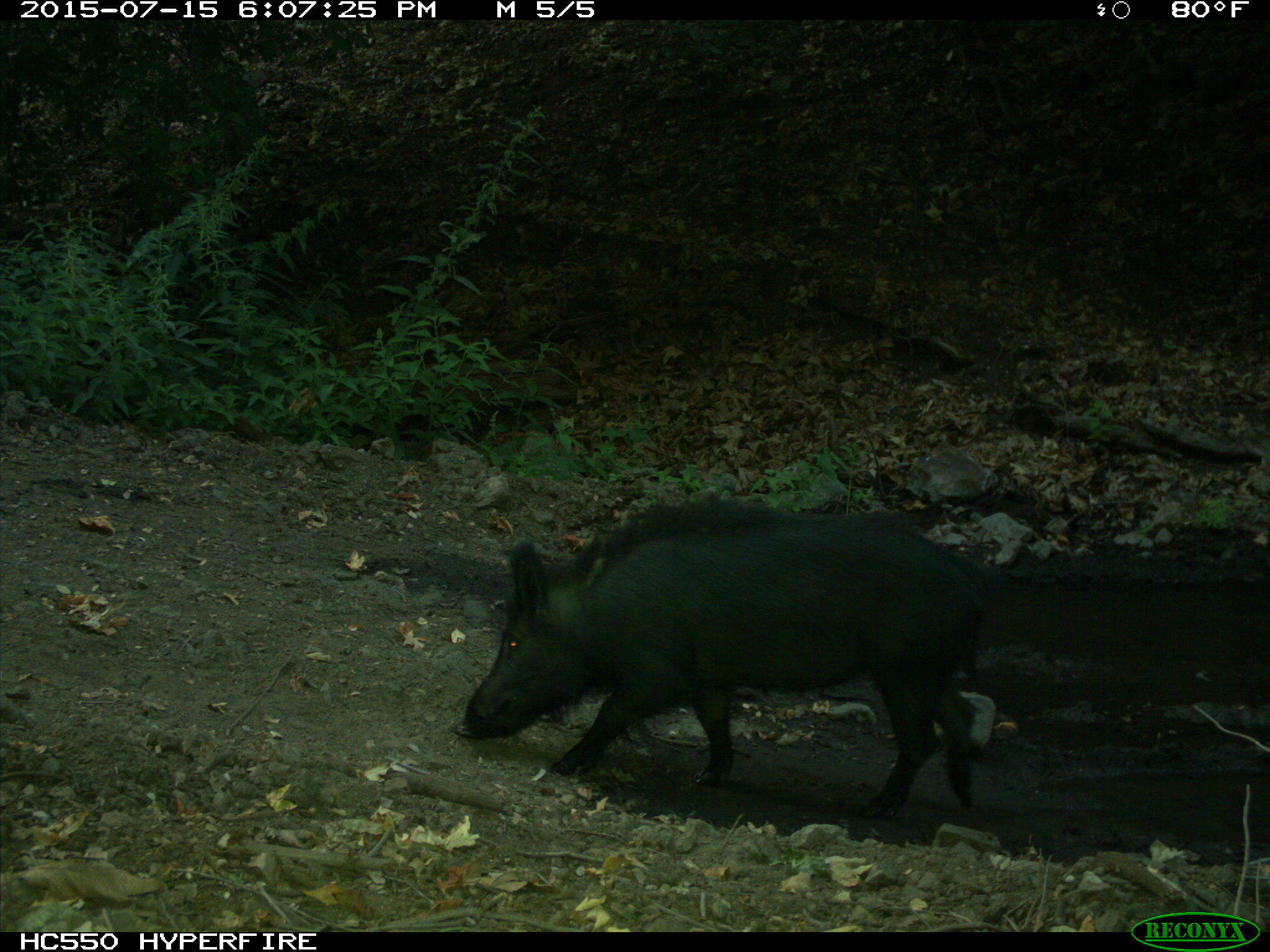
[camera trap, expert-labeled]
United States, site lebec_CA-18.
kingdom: Animalia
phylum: Chordata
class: Mammalia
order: Artiodactyla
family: Suidae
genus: Sus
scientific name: Sus scrofa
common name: wild boar